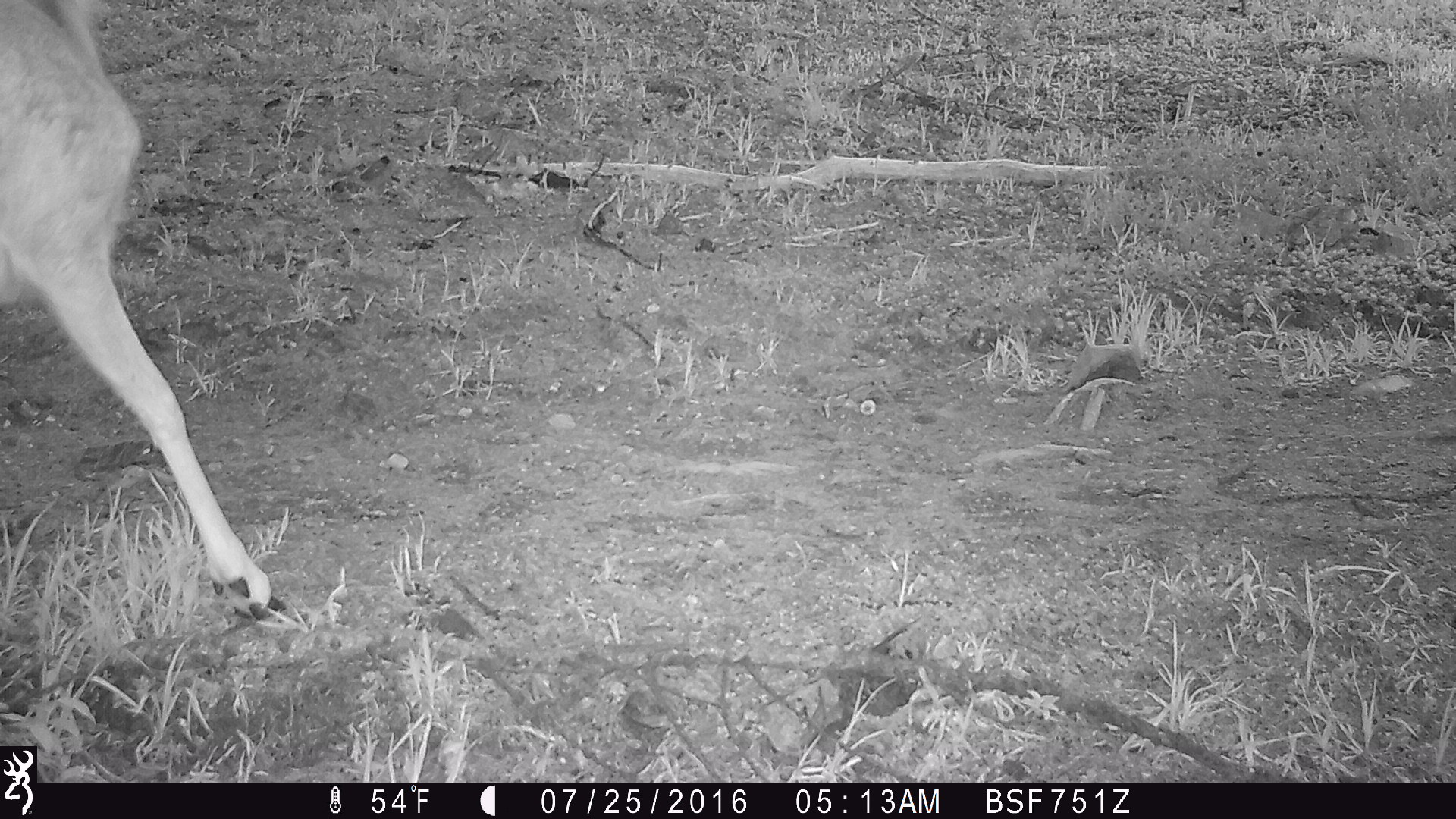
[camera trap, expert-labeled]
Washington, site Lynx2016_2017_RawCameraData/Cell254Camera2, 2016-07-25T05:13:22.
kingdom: Animalia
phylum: Chordata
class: Mammalia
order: Artiodactyla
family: Cervidae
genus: Odocoileus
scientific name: Odocoileus hemionus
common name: mule deer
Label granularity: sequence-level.